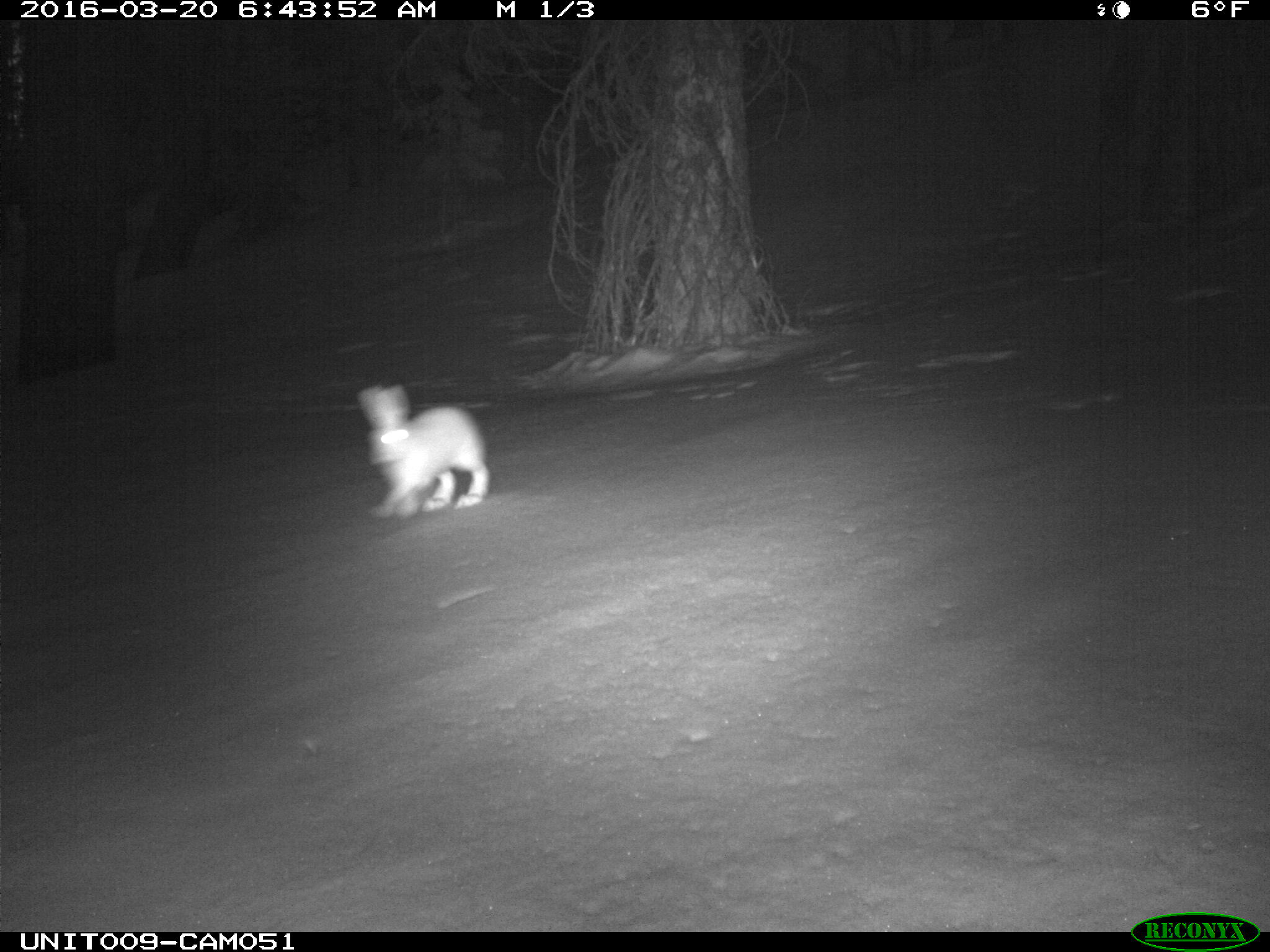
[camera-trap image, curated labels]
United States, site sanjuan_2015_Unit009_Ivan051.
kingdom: Animalia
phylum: Chordata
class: Mammalia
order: Lagomorpha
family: Leporidae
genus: Lepus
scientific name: Lepus americanus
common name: snowshoe hare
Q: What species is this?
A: Lepus americanus (snowshoe hare).